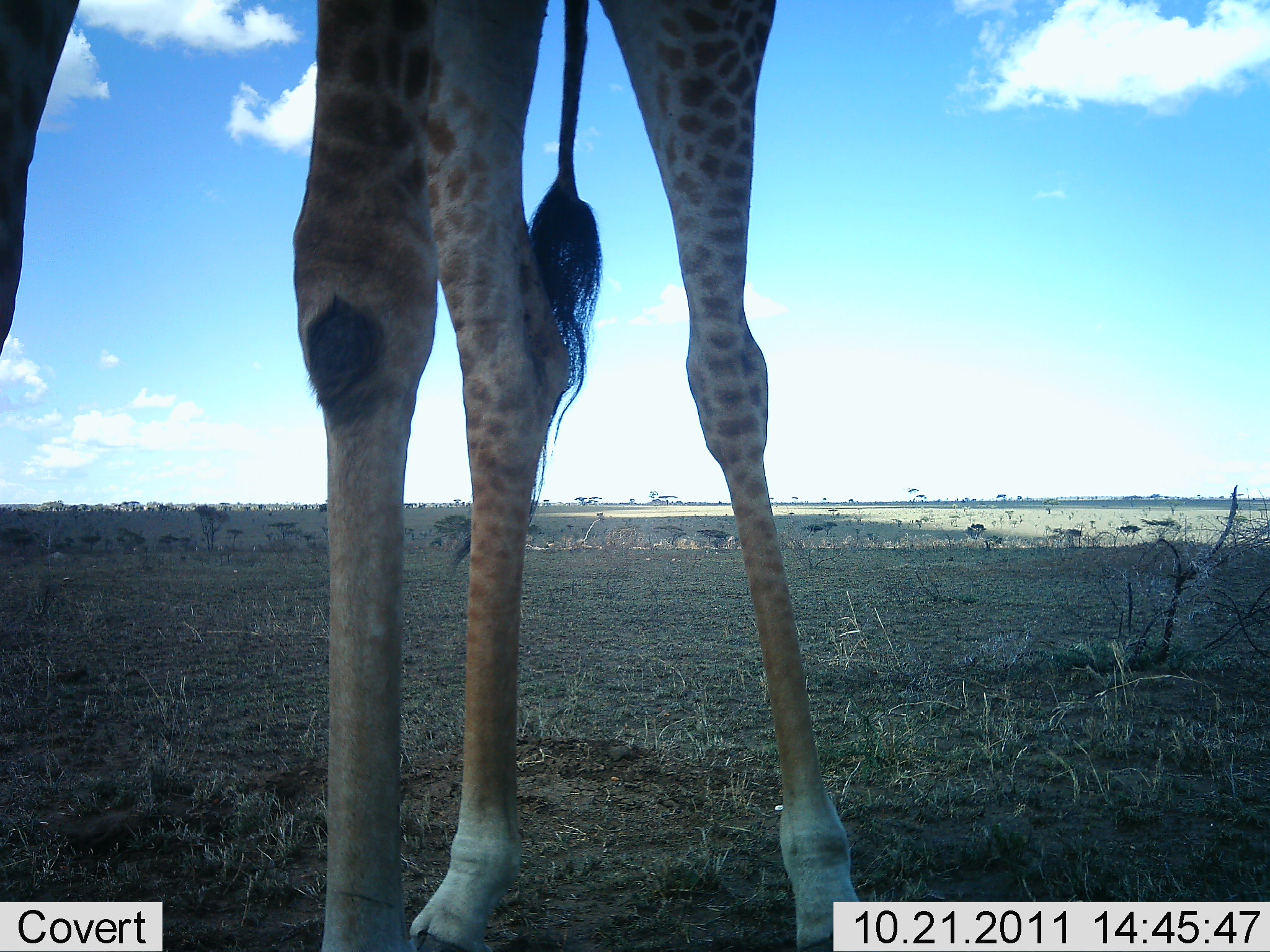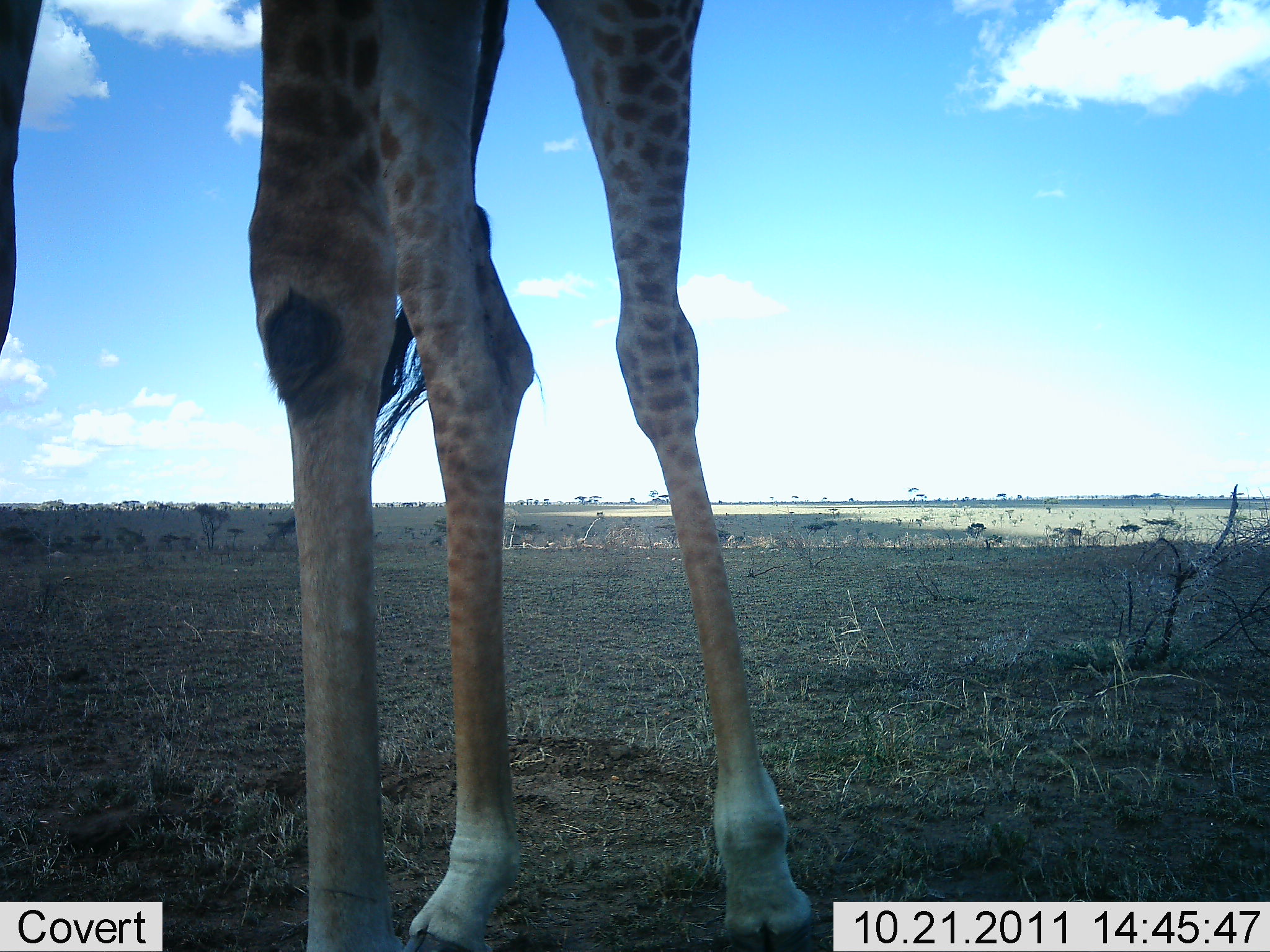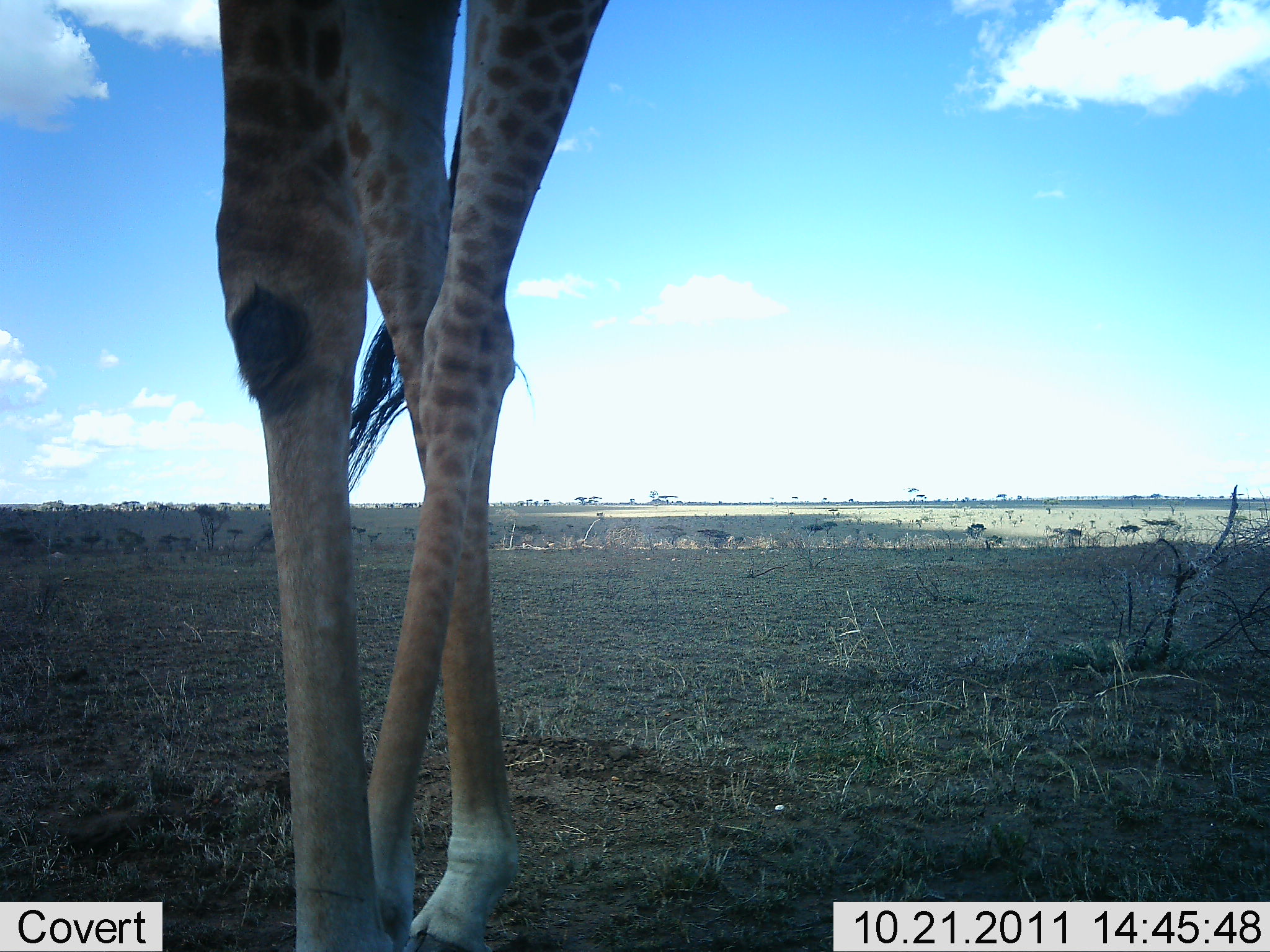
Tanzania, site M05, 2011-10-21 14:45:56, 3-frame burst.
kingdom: Animalia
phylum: Chordata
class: Mammalia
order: Artiodactyla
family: Giraffidae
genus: Giraffa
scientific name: Giraffa camelopardalis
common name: giraffe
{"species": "giraffe (Giraffa camelopardalis)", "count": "1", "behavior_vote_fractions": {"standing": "40%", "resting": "0%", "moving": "60%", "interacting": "0%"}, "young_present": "0%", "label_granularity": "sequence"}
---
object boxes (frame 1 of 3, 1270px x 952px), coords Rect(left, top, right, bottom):
animal: Rect(0, 0, 870, 951)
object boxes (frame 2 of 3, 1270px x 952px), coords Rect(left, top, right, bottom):
animal: Rect(0, 0, 814, 951)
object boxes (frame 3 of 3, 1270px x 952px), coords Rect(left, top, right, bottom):
animal: Rect(208, 0, 613, 951)